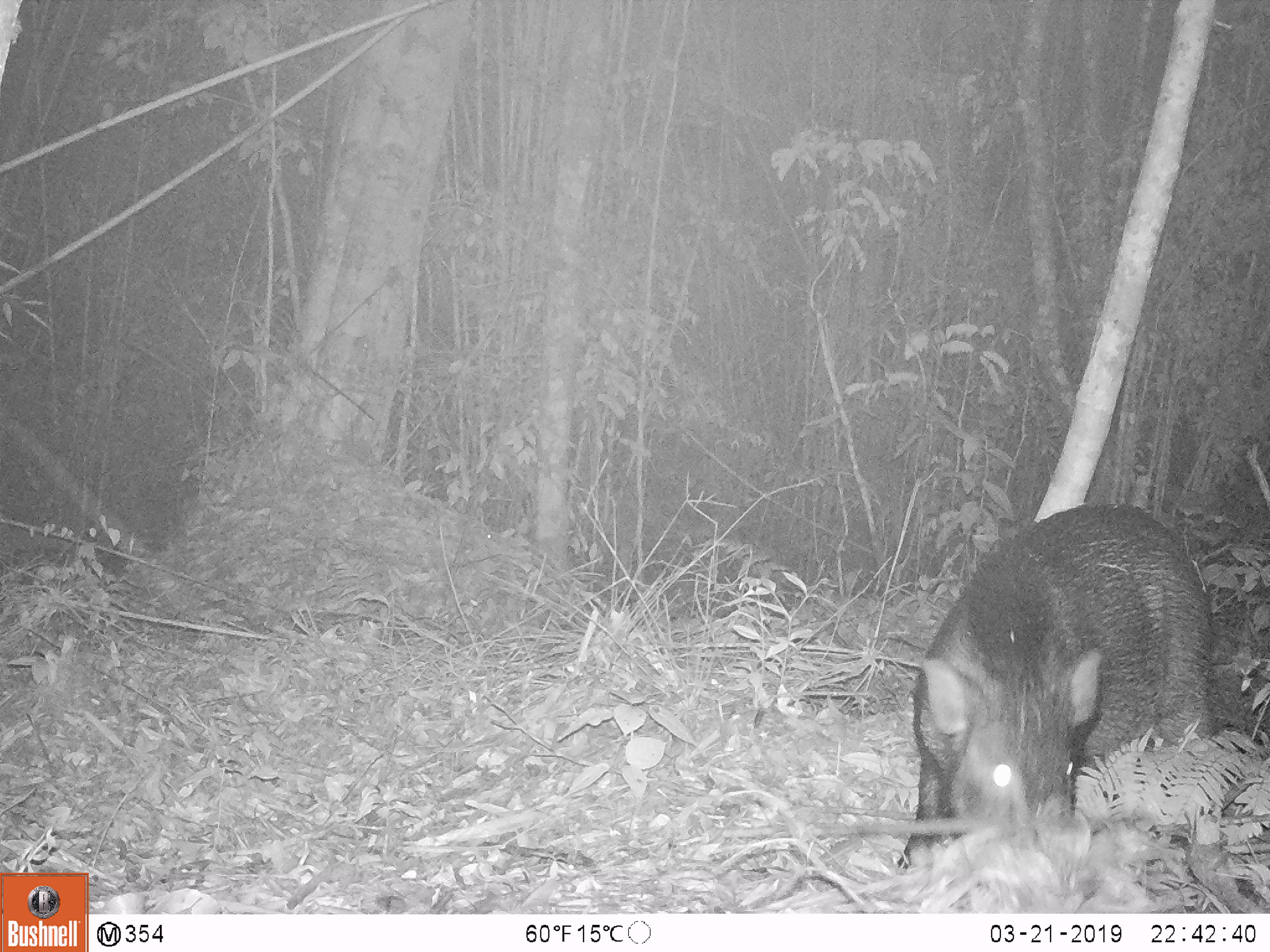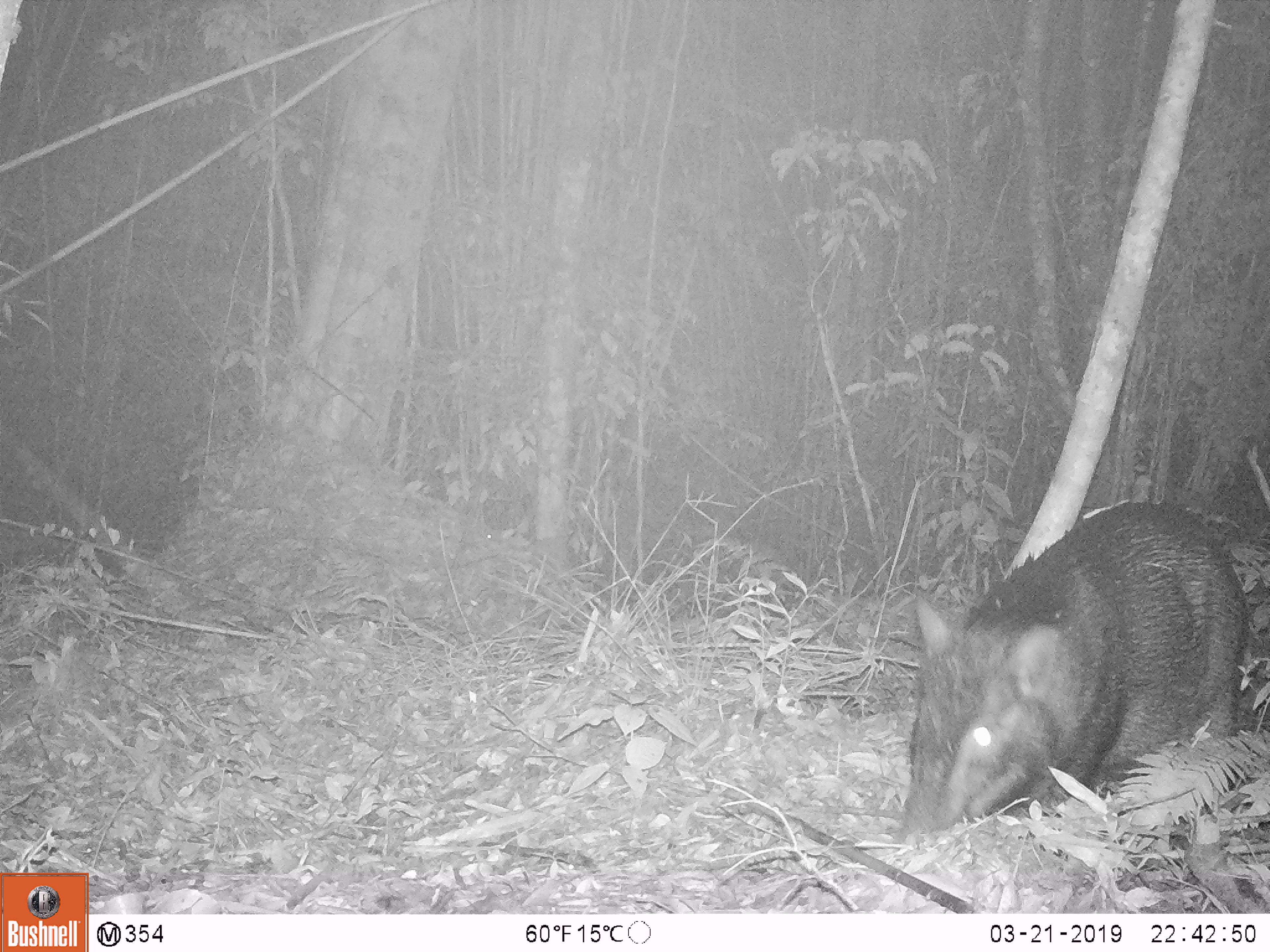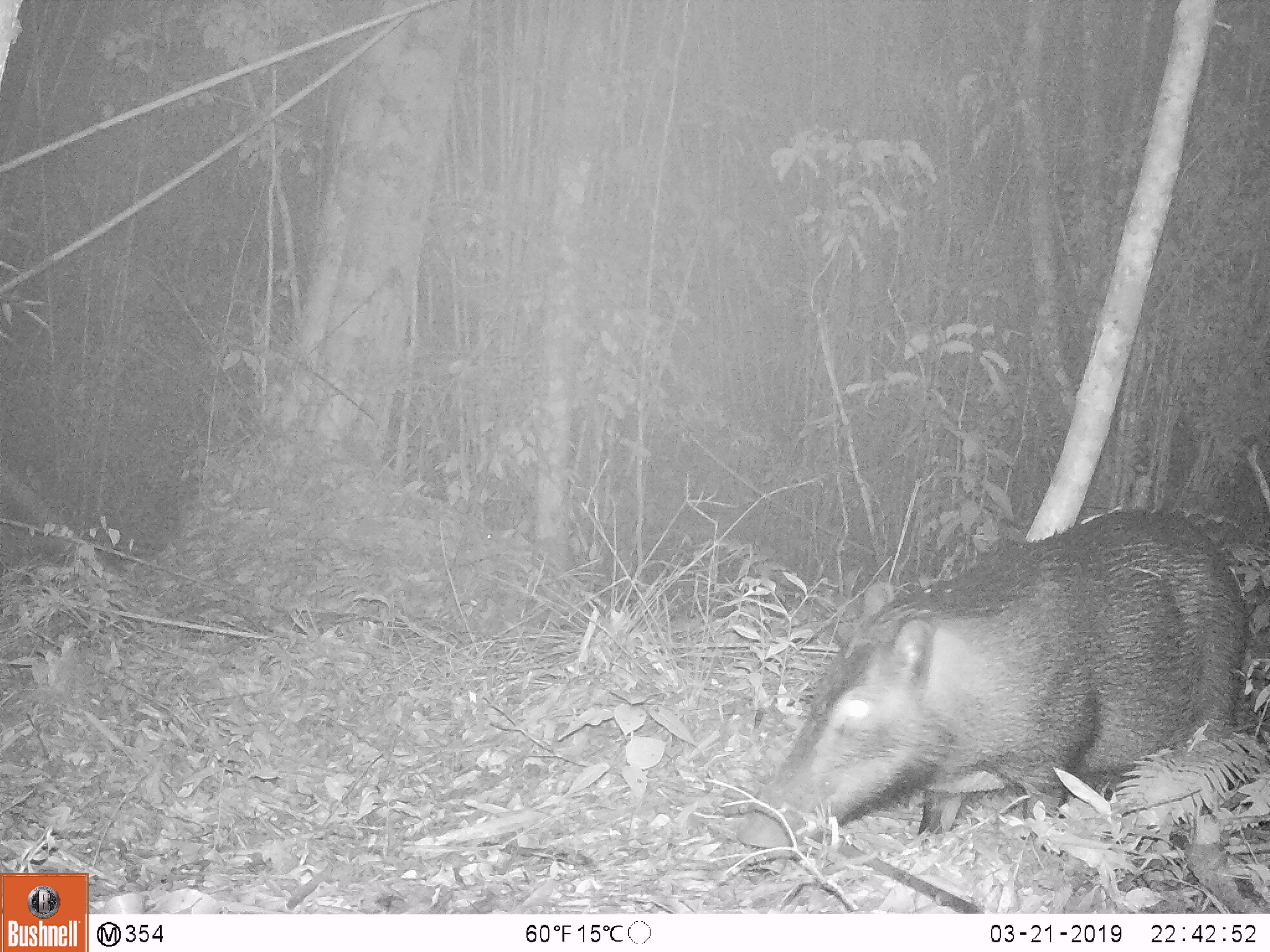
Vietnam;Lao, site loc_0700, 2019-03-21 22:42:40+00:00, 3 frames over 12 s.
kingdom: Animalia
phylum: Chordata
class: Mammalia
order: Artiodactyla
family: Suidae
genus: Sus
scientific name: Sus scrofa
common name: eurasian wild pig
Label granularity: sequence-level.